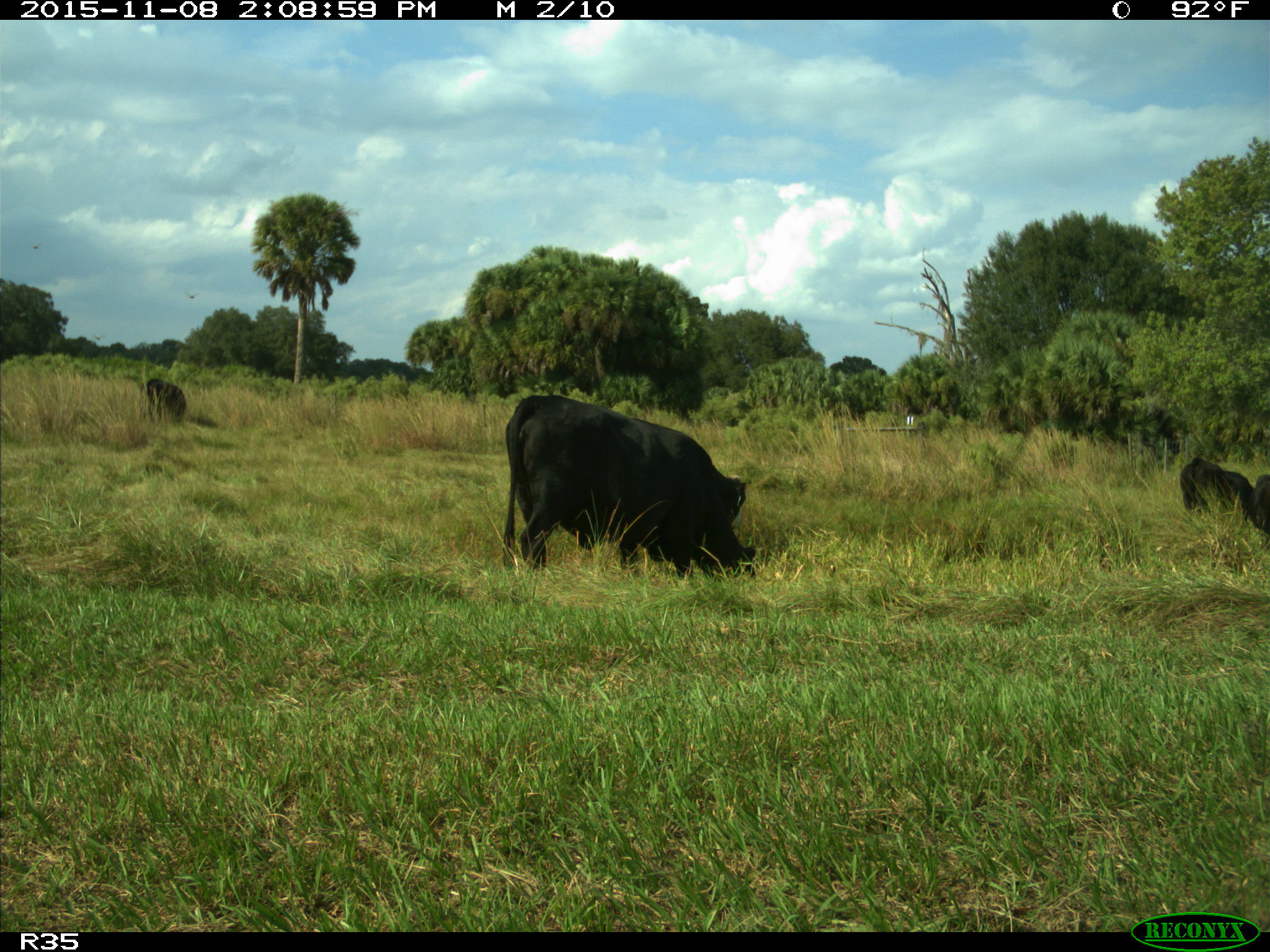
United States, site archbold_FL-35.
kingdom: Animalia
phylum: Chordata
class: Mammalia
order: Artiodactyla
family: Bovidae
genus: Bos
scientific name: Bos taurus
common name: domestic cow